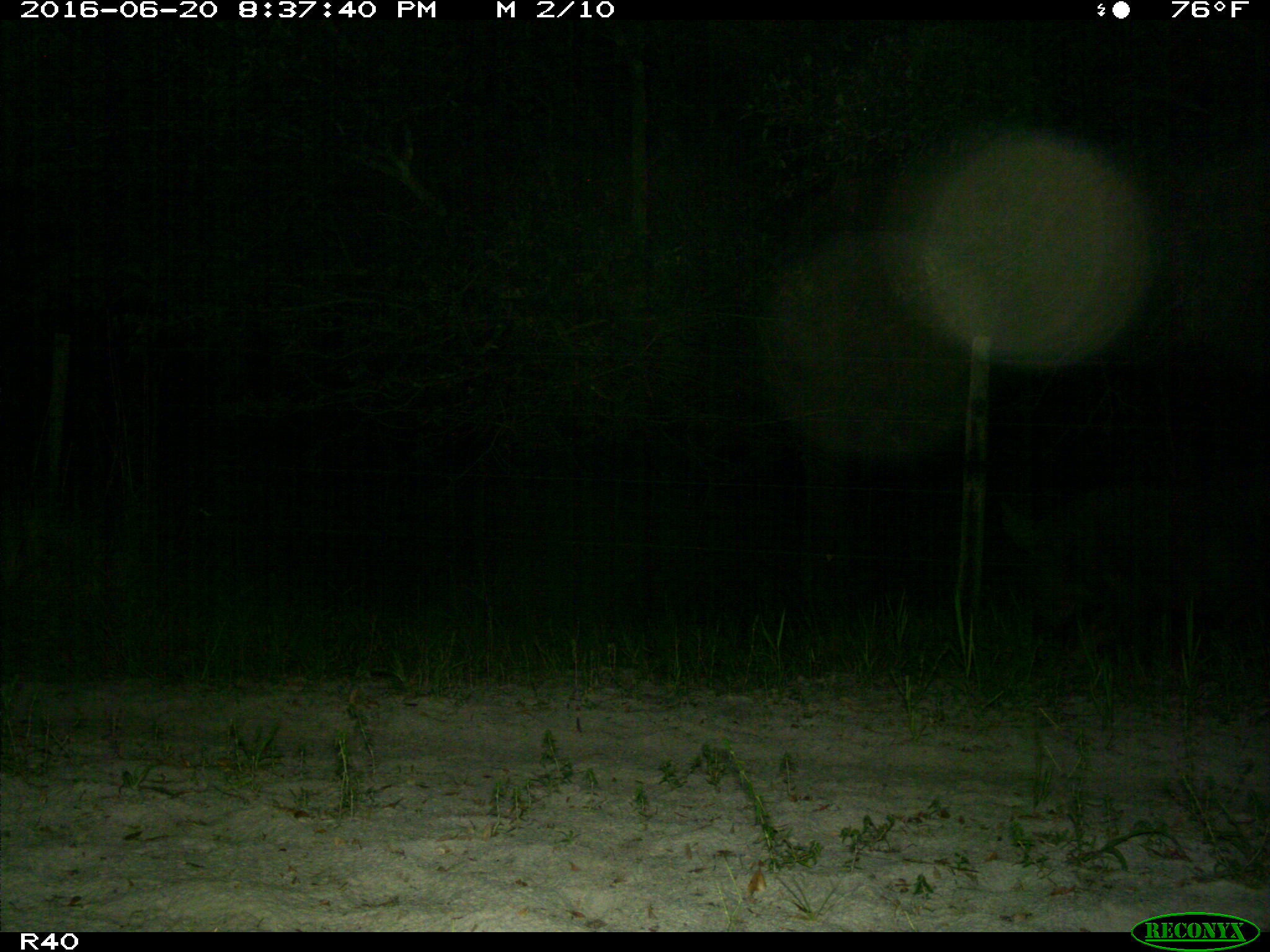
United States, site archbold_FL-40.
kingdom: Animalia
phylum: Chordata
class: Mammalia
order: Artiodactyla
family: Suidae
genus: Sus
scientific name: Sus scrofa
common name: wild boar